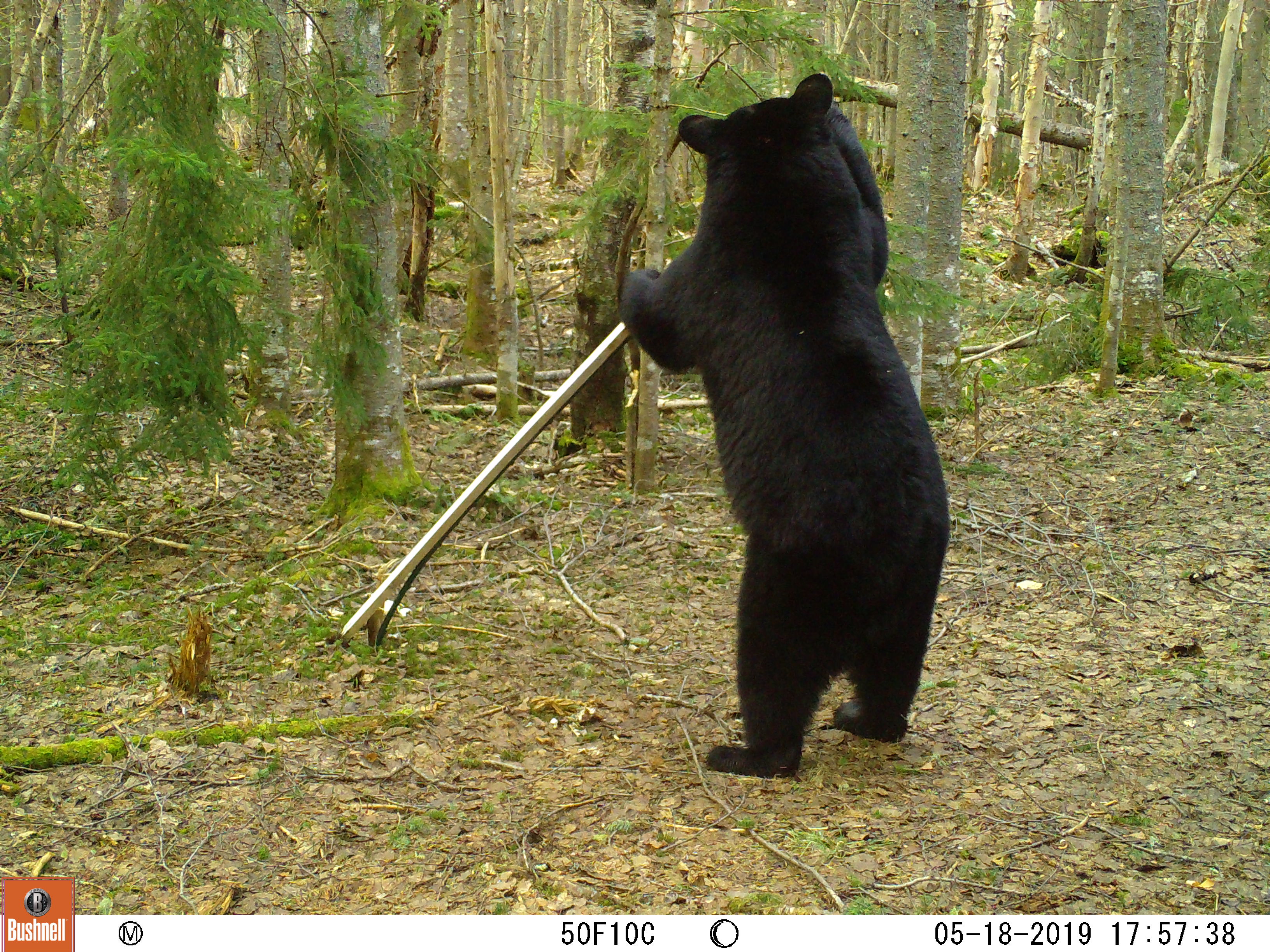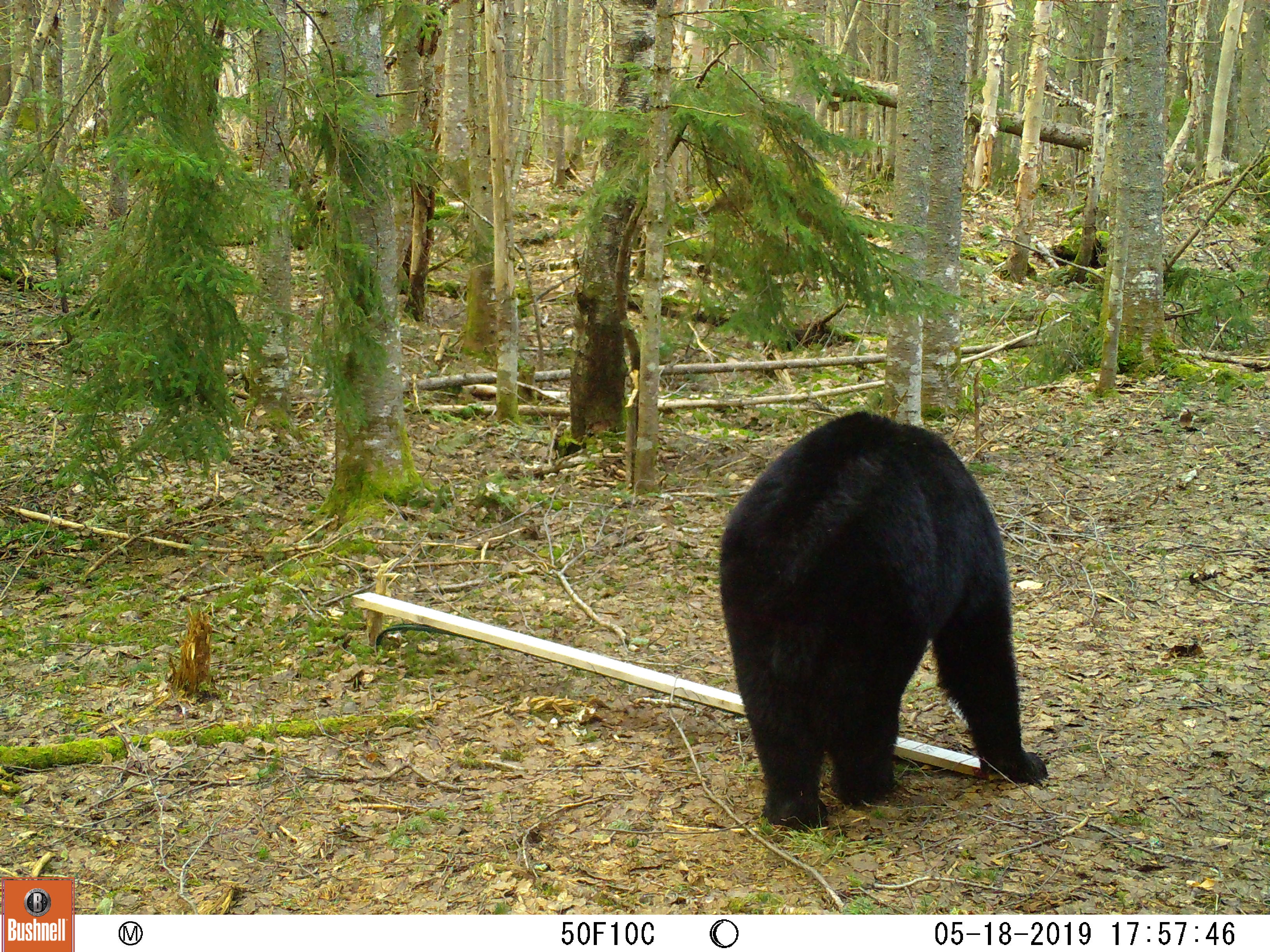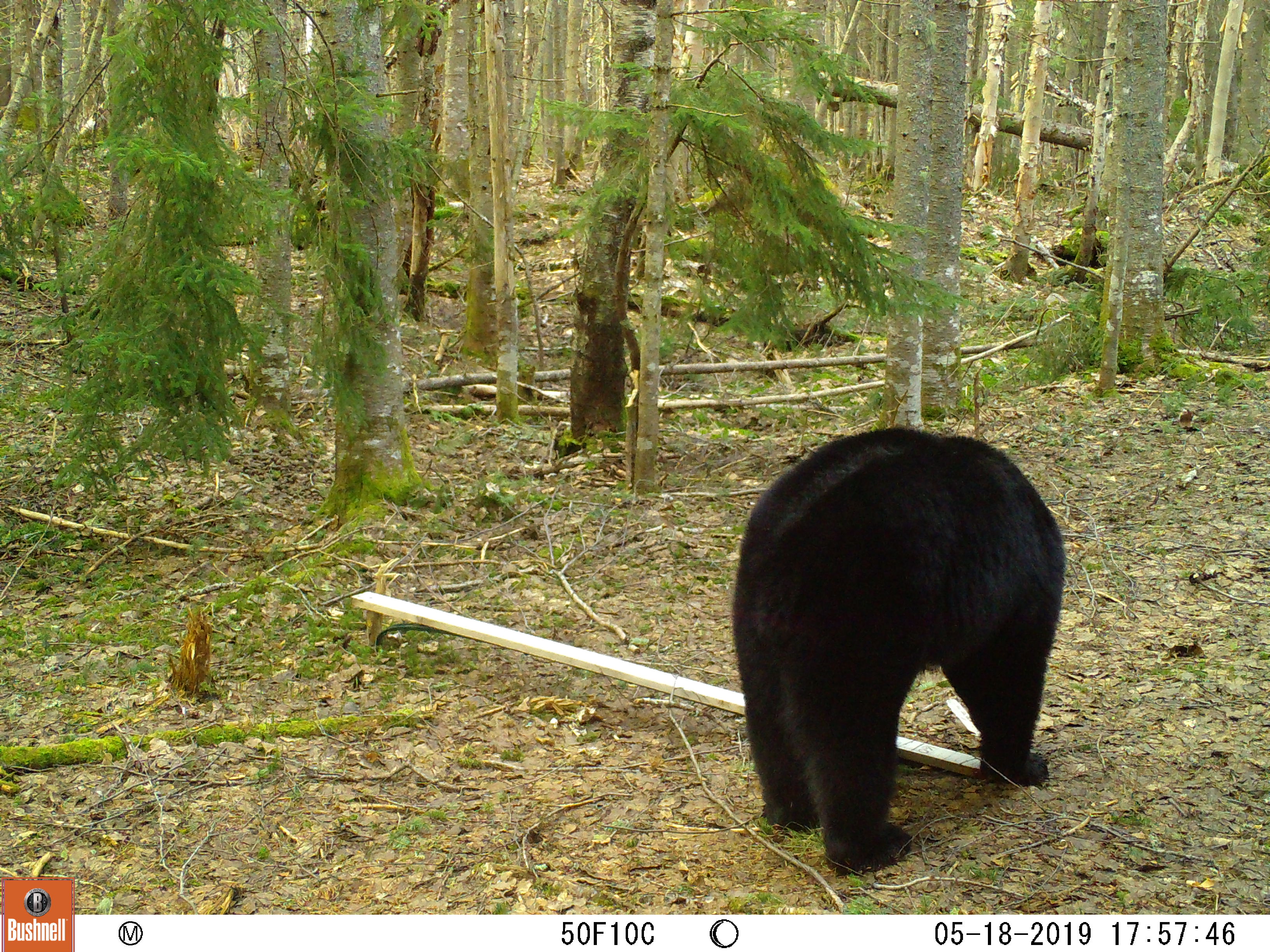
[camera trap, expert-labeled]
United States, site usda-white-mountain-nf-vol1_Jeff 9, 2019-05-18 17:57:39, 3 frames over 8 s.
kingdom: Animalia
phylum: Chordata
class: Mammalia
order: Carnivora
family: Ursidae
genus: Ursus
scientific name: Ursus americanus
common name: black bear